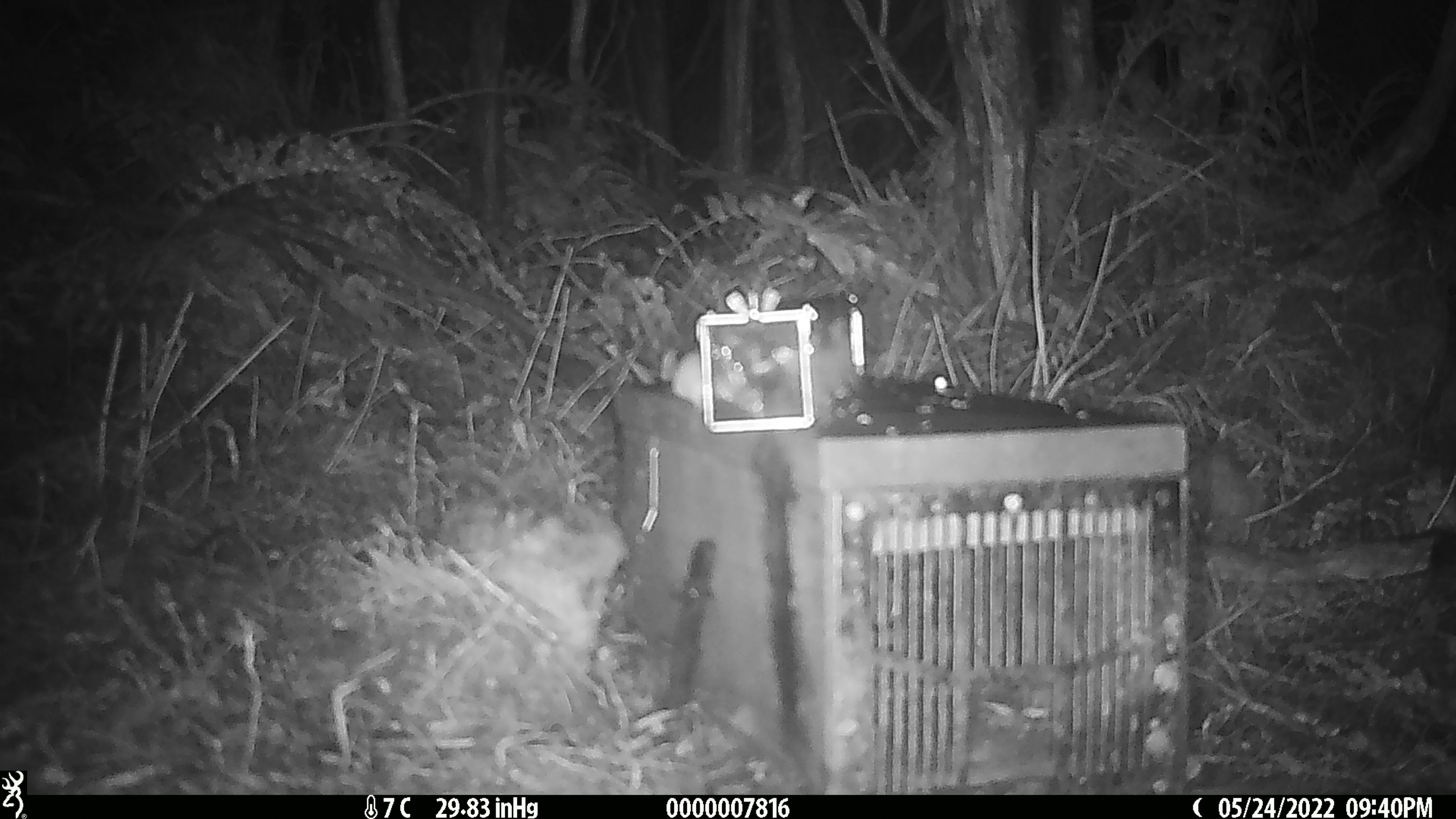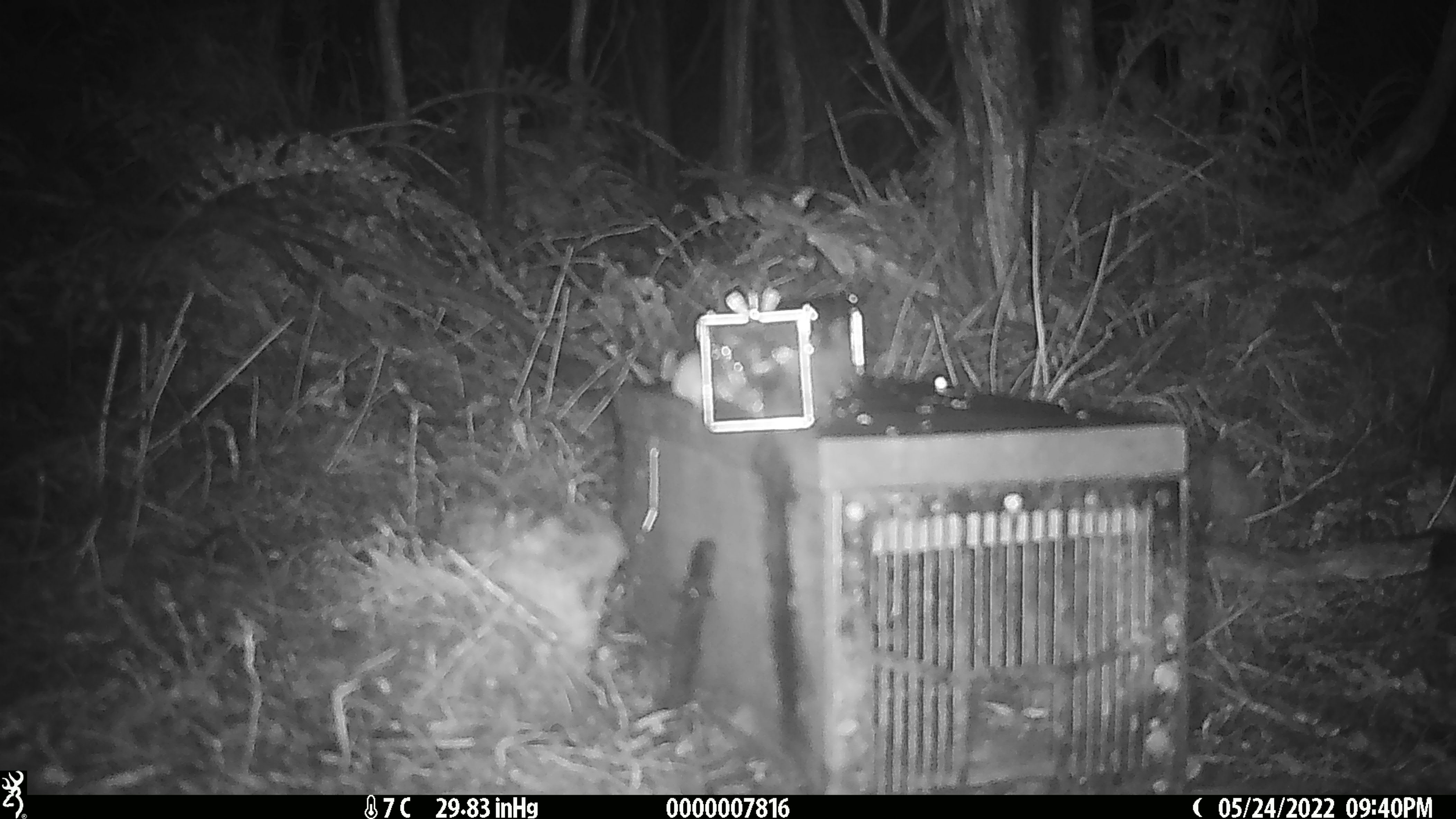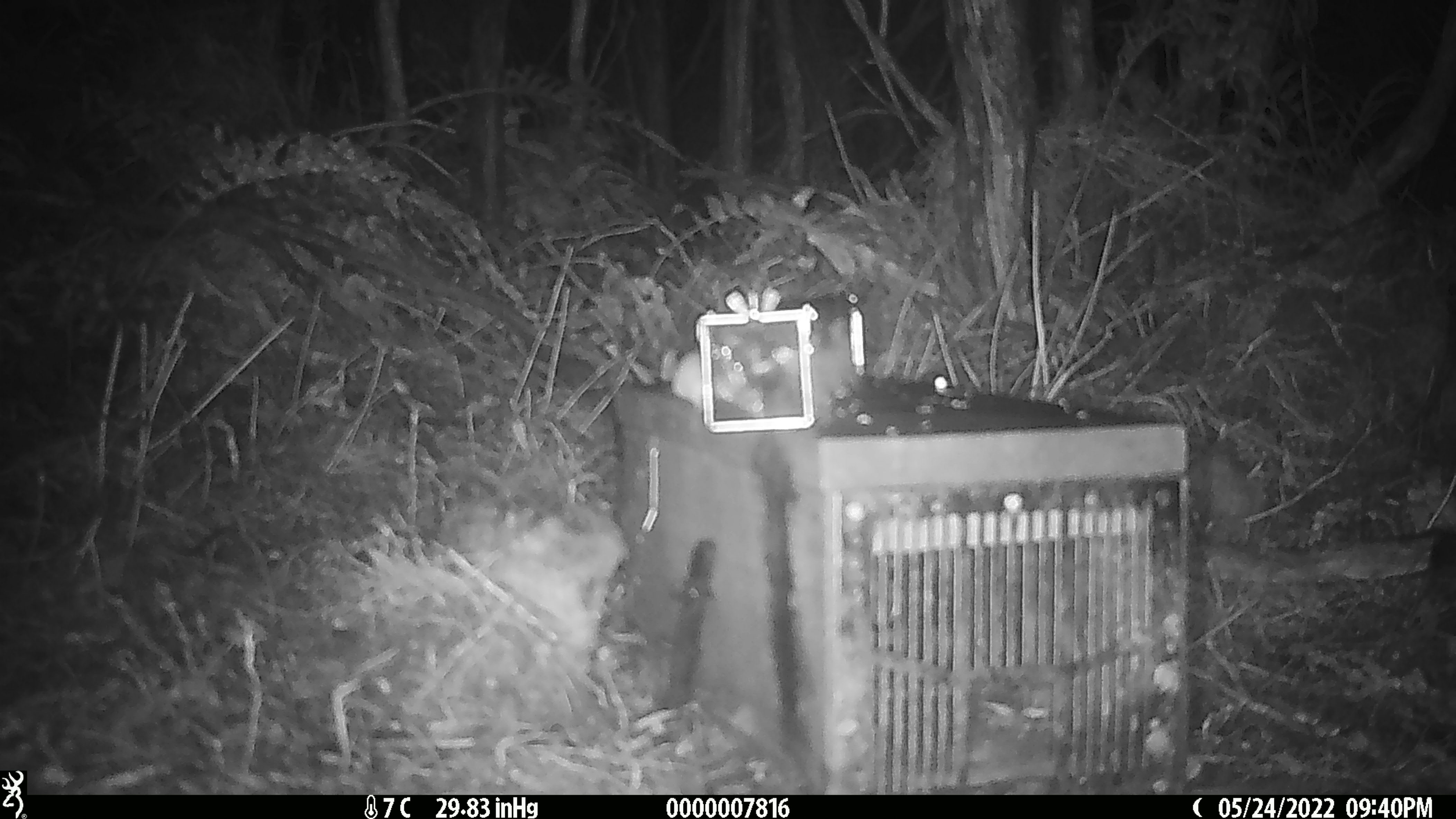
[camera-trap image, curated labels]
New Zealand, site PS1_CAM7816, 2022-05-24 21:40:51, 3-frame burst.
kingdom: Animalia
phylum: Chordata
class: Mammalia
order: Rodentia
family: Muridae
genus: Mus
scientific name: Mus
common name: mouse